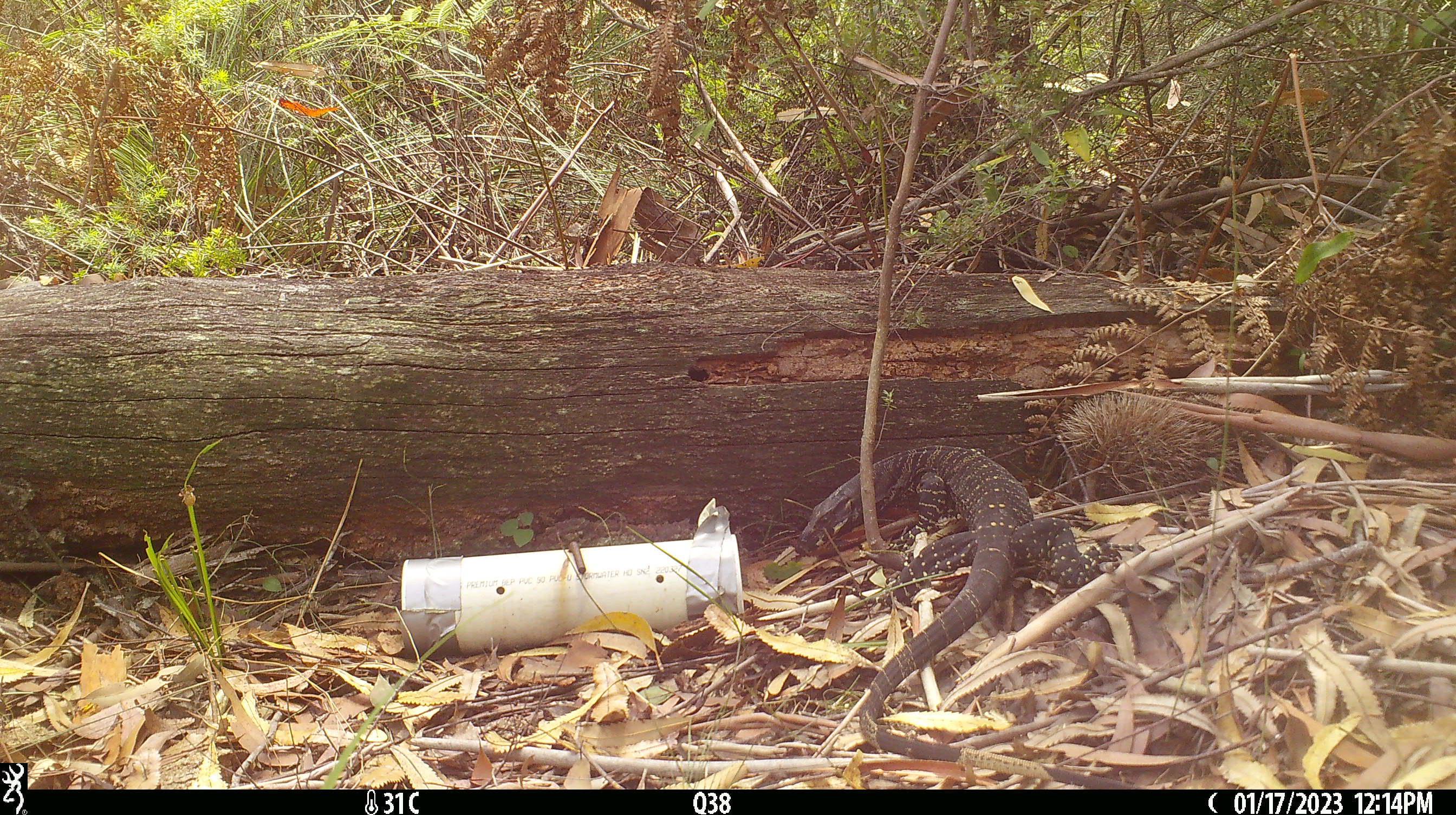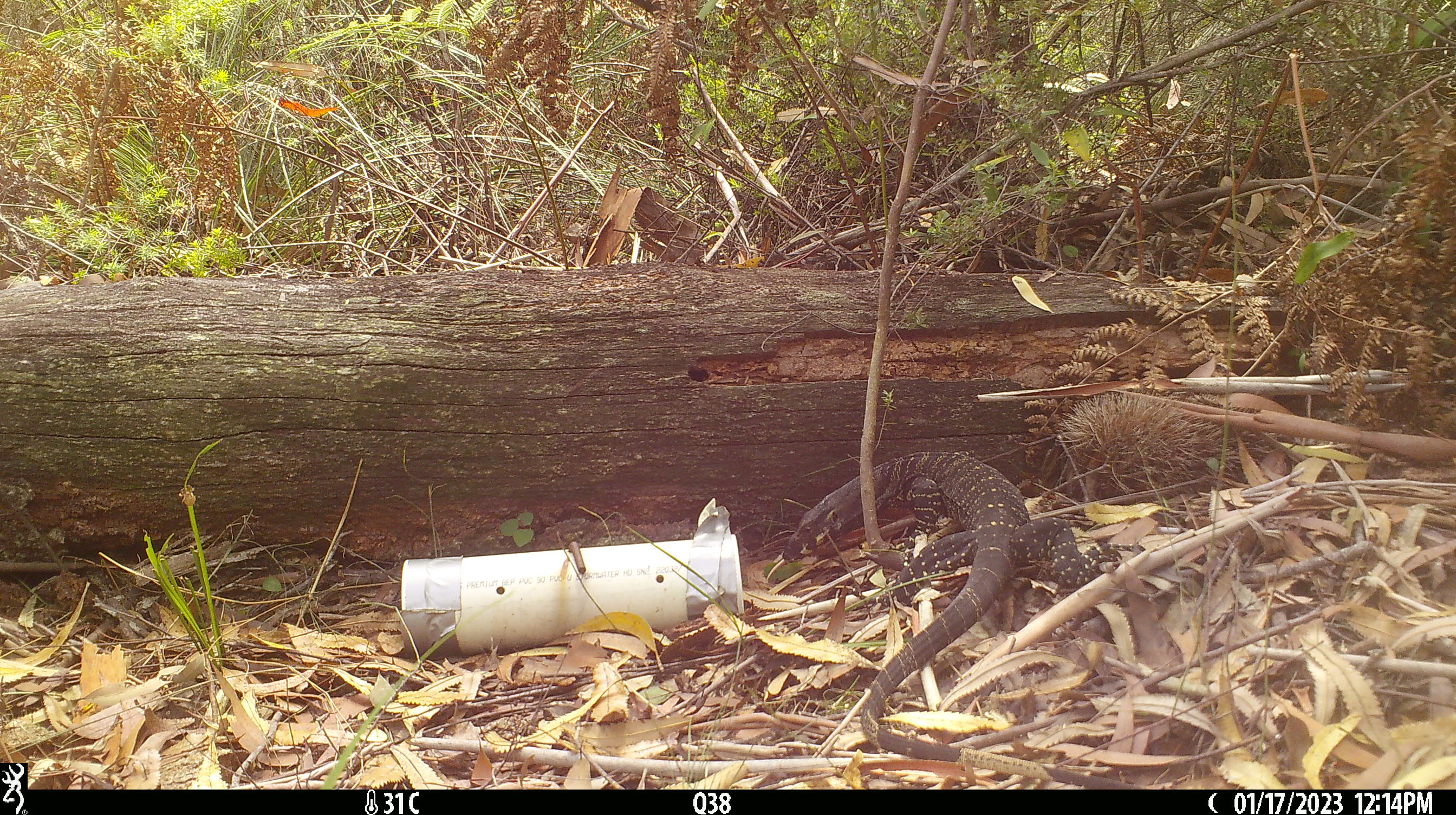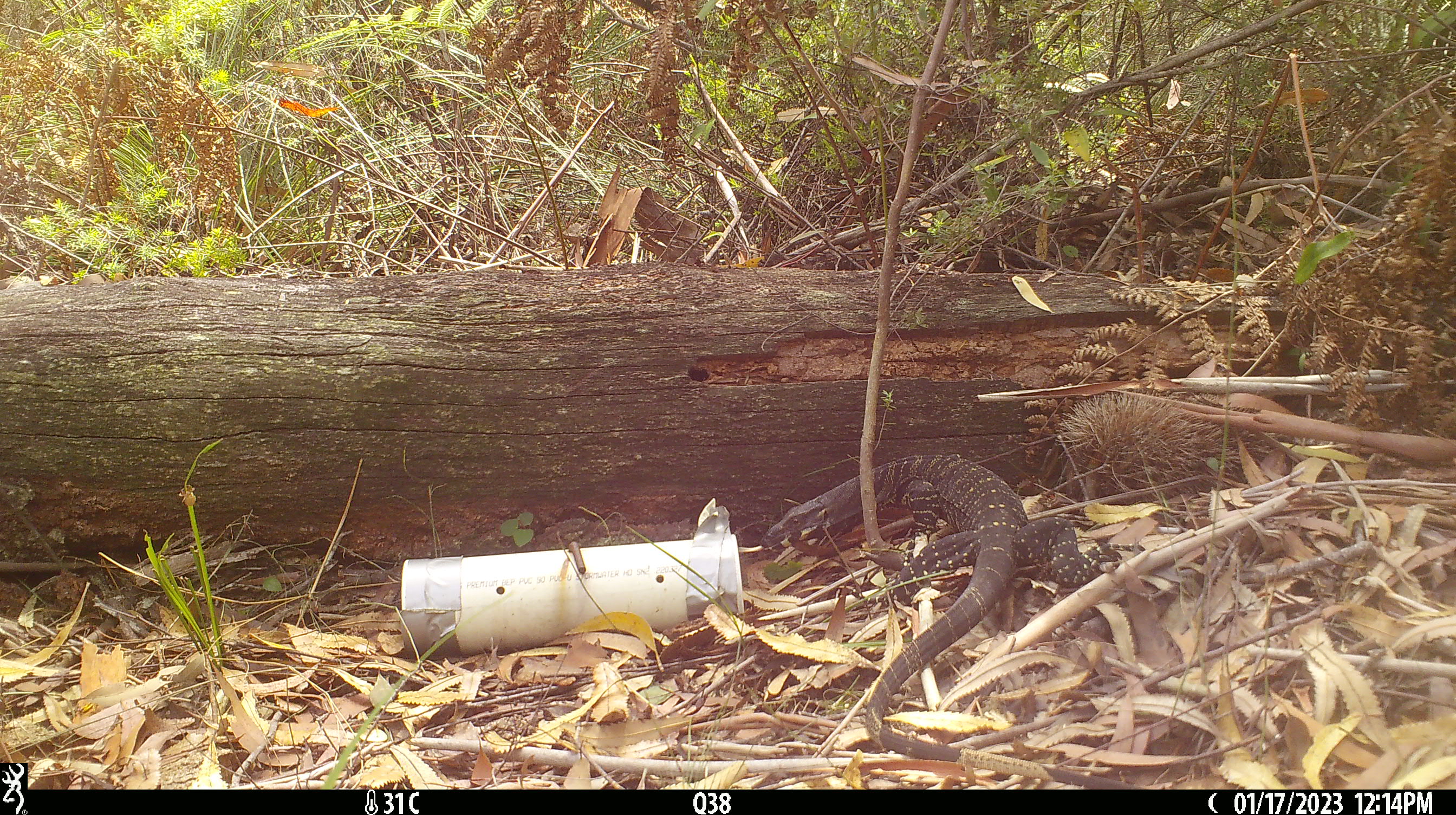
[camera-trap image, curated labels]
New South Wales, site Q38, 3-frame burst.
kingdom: Animalia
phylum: Chordata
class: Reptilia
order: Squamata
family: Varanidae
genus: Varanus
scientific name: Varanus varius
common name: lace monitor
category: goanna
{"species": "goanna (lace monitor) (Varanus varius)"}